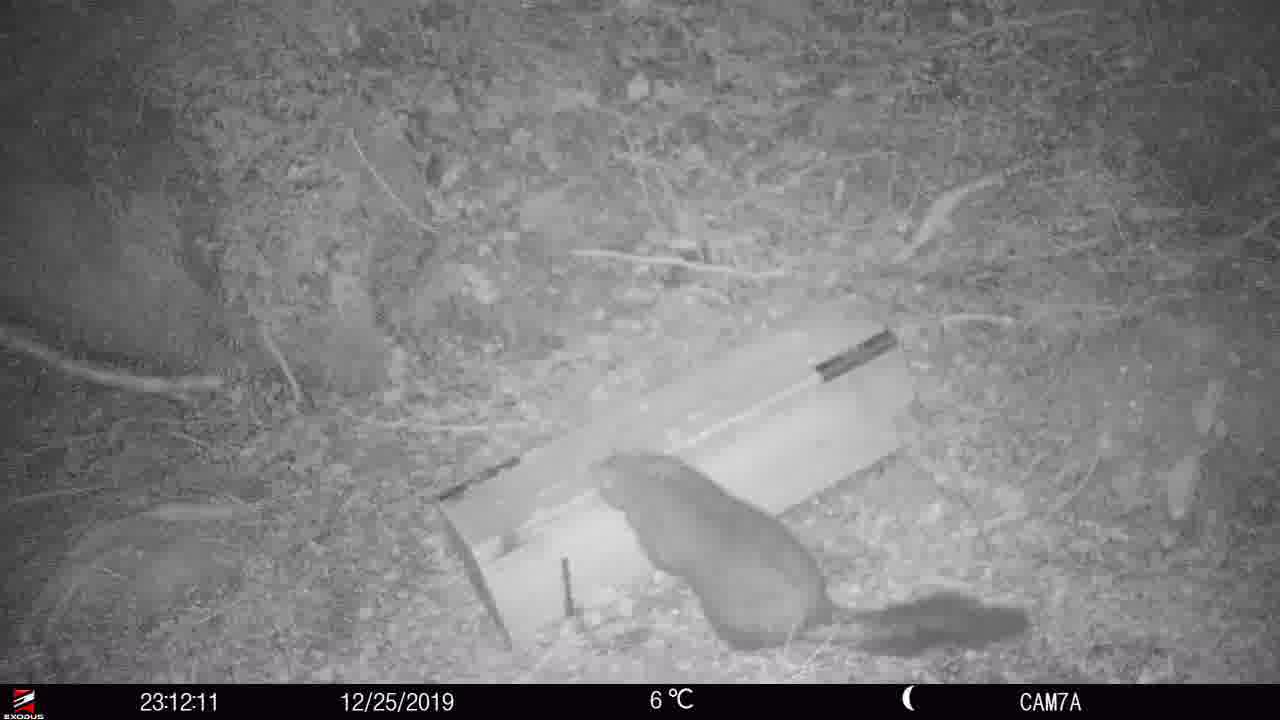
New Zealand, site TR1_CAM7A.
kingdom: Animalia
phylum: Chordata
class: Mammalia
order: Diprotodontia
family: Phalangeridae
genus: Trichosurus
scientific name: Trichosurus vulpecula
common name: common brushtail possum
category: possum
Possum (common brushtail possum) (Trichosurus vulpecula).